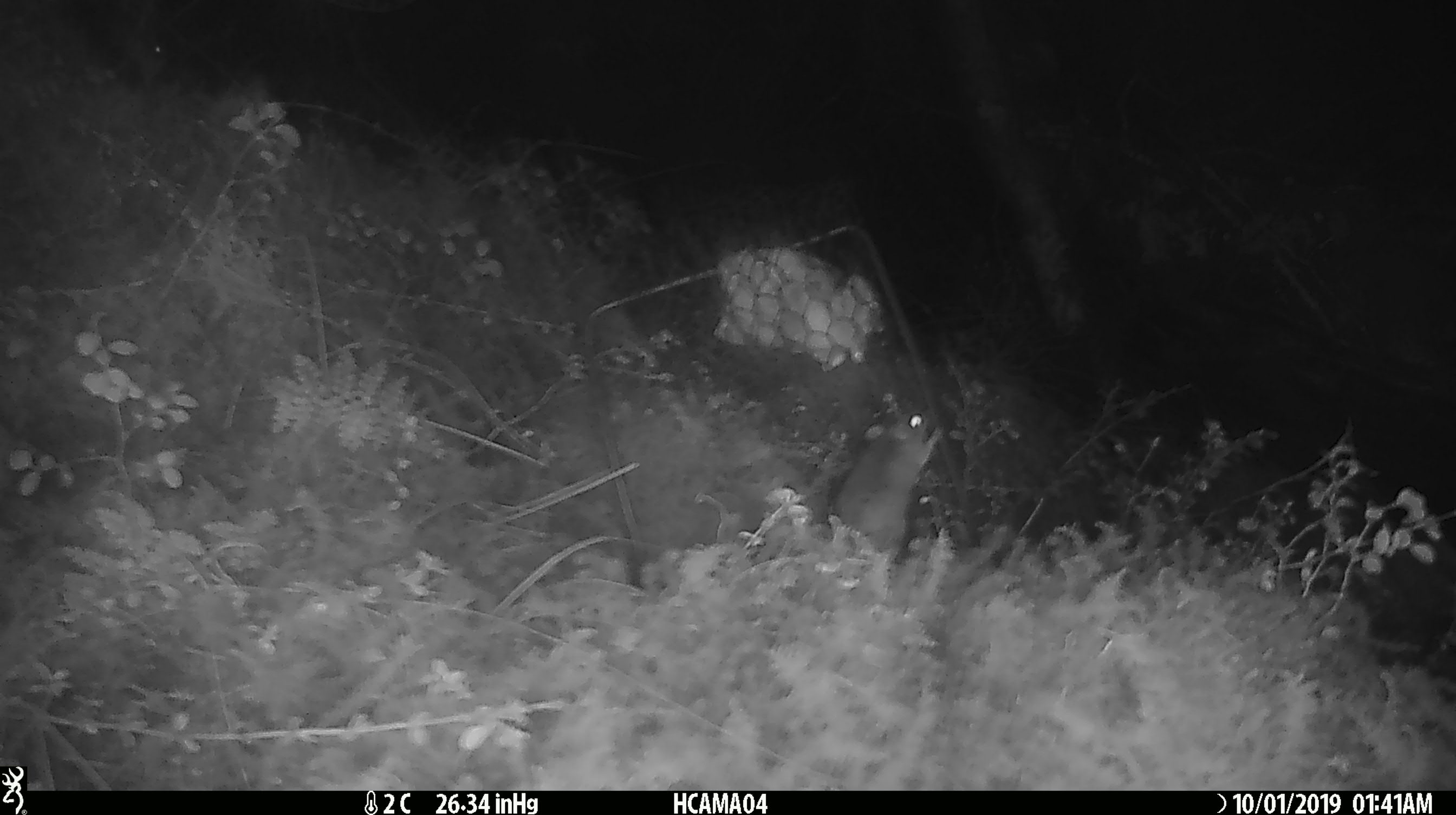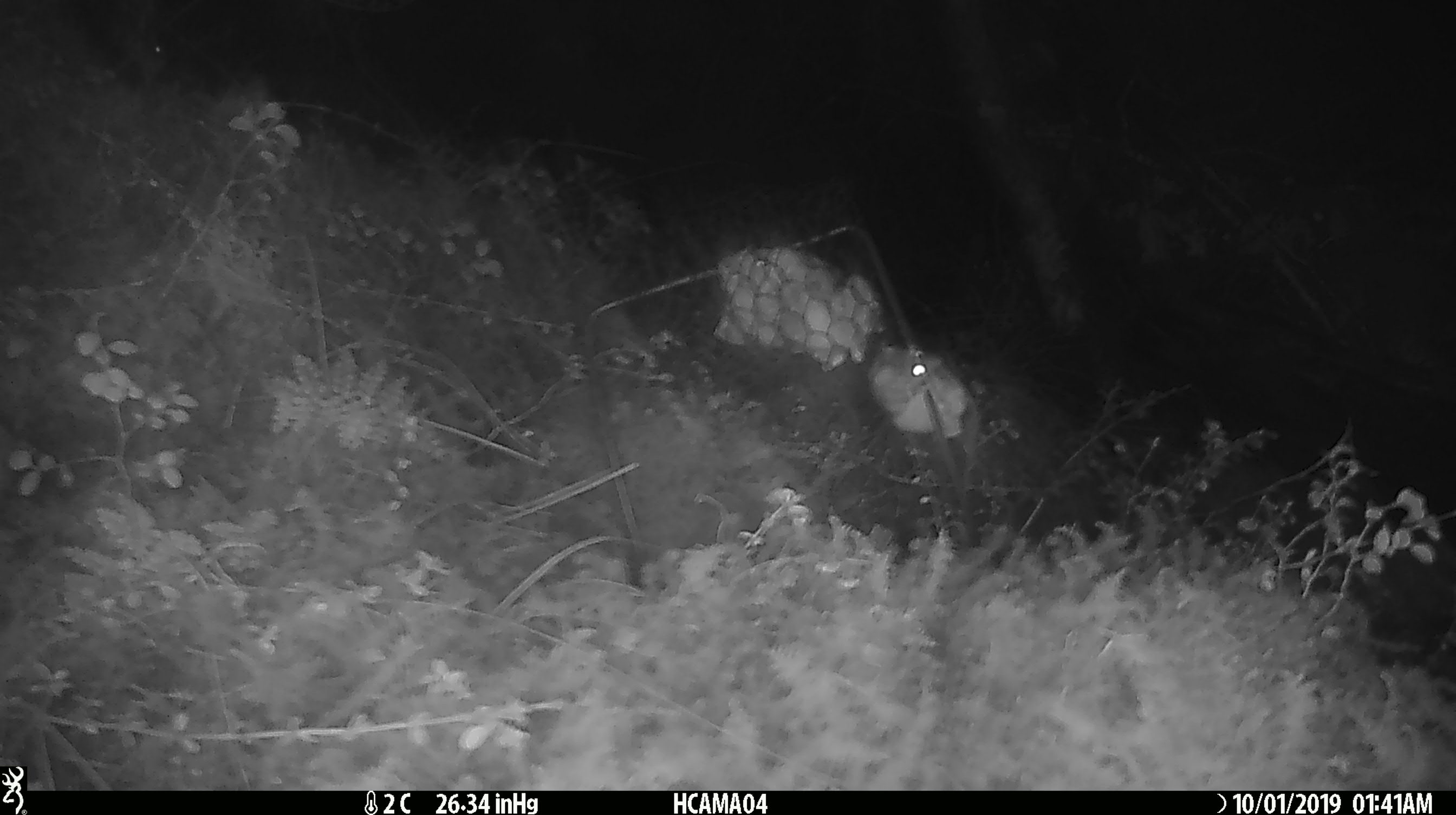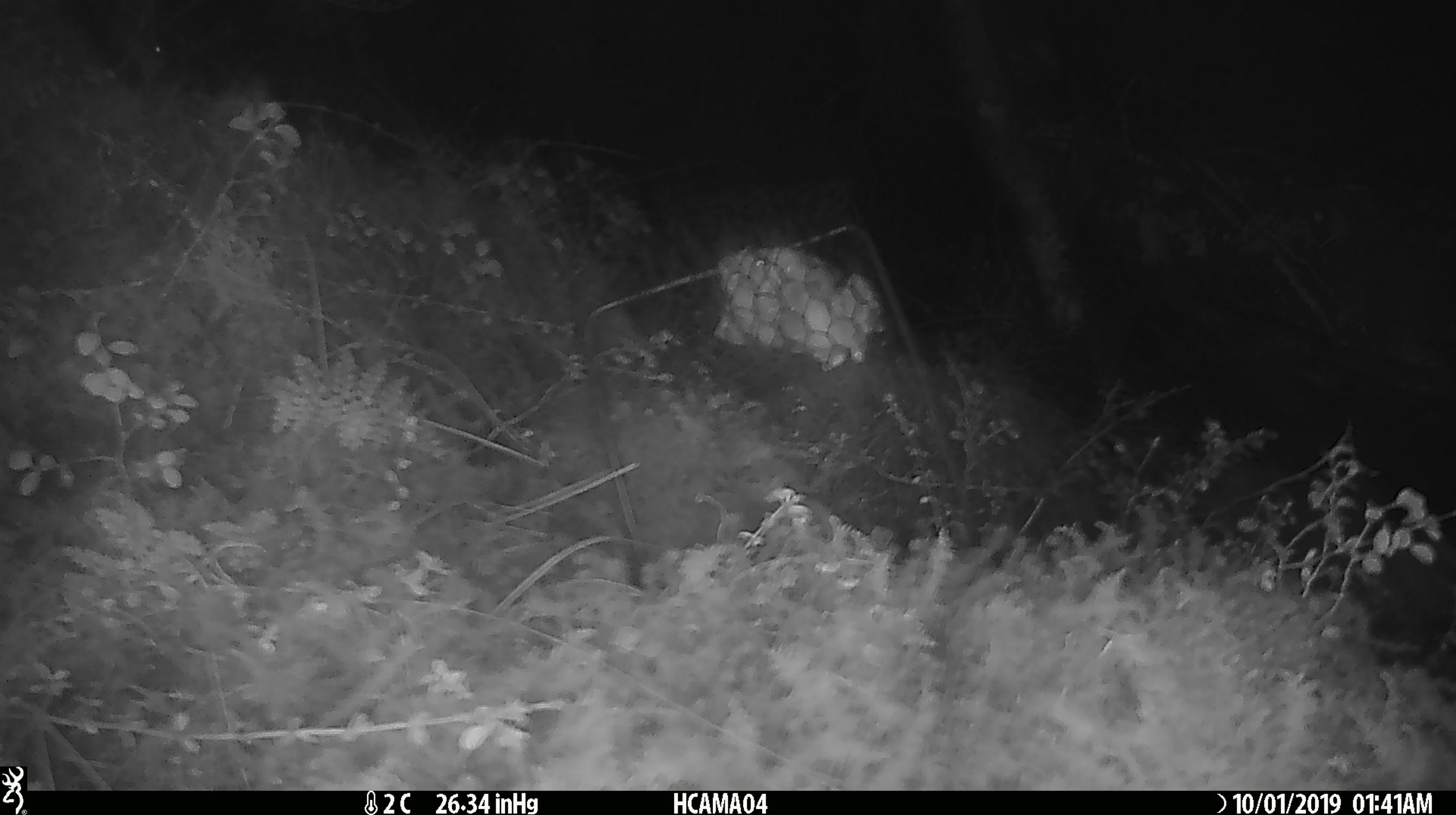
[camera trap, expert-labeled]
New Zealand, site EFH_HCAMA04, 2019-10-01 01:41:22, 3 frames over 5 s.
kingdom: Animalia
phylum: Chordata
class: Mammalia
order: Rodentia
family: Muridae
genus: Mus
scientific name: Mus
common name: mouse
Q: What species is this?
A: Mouse (Mus).